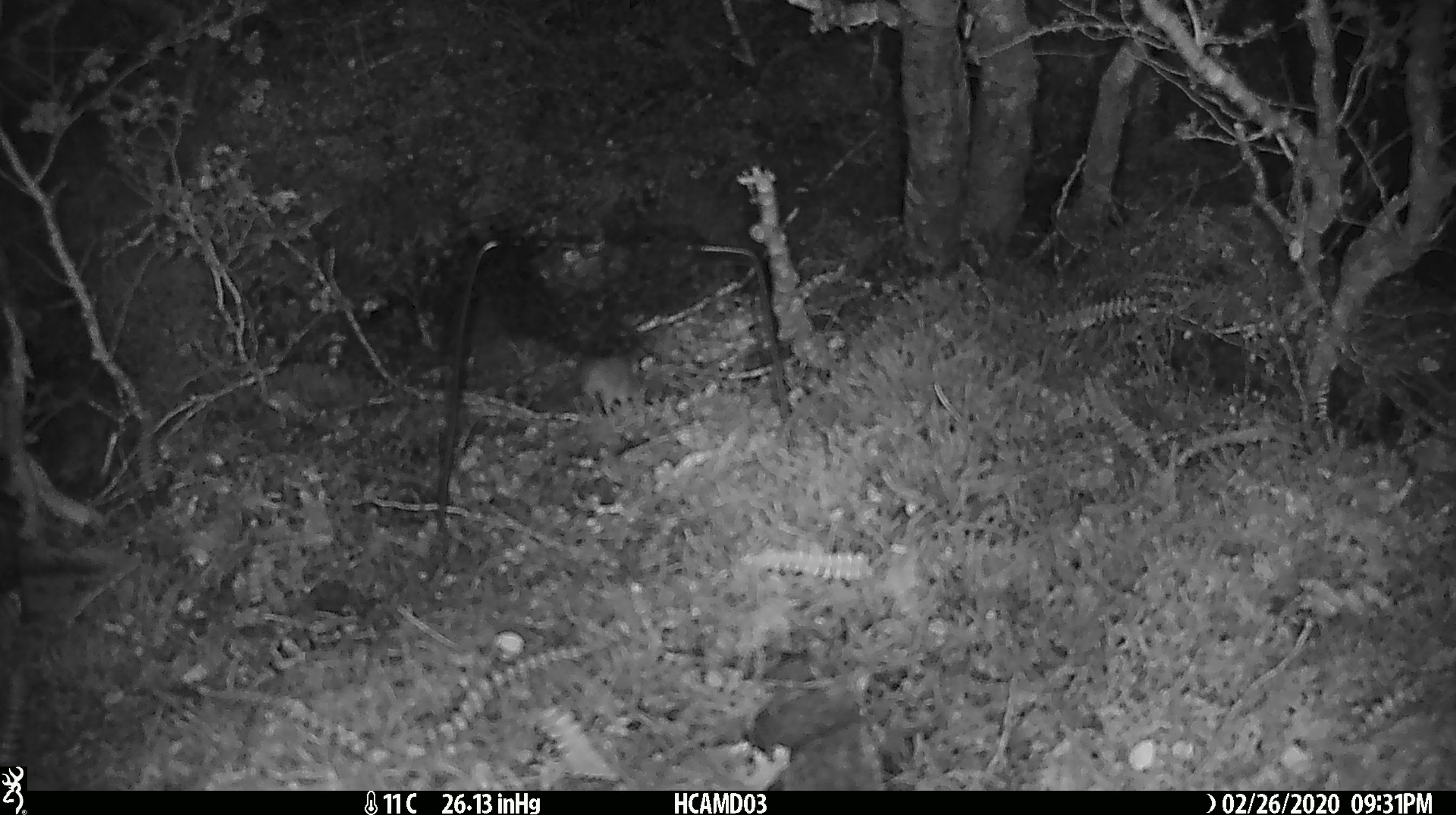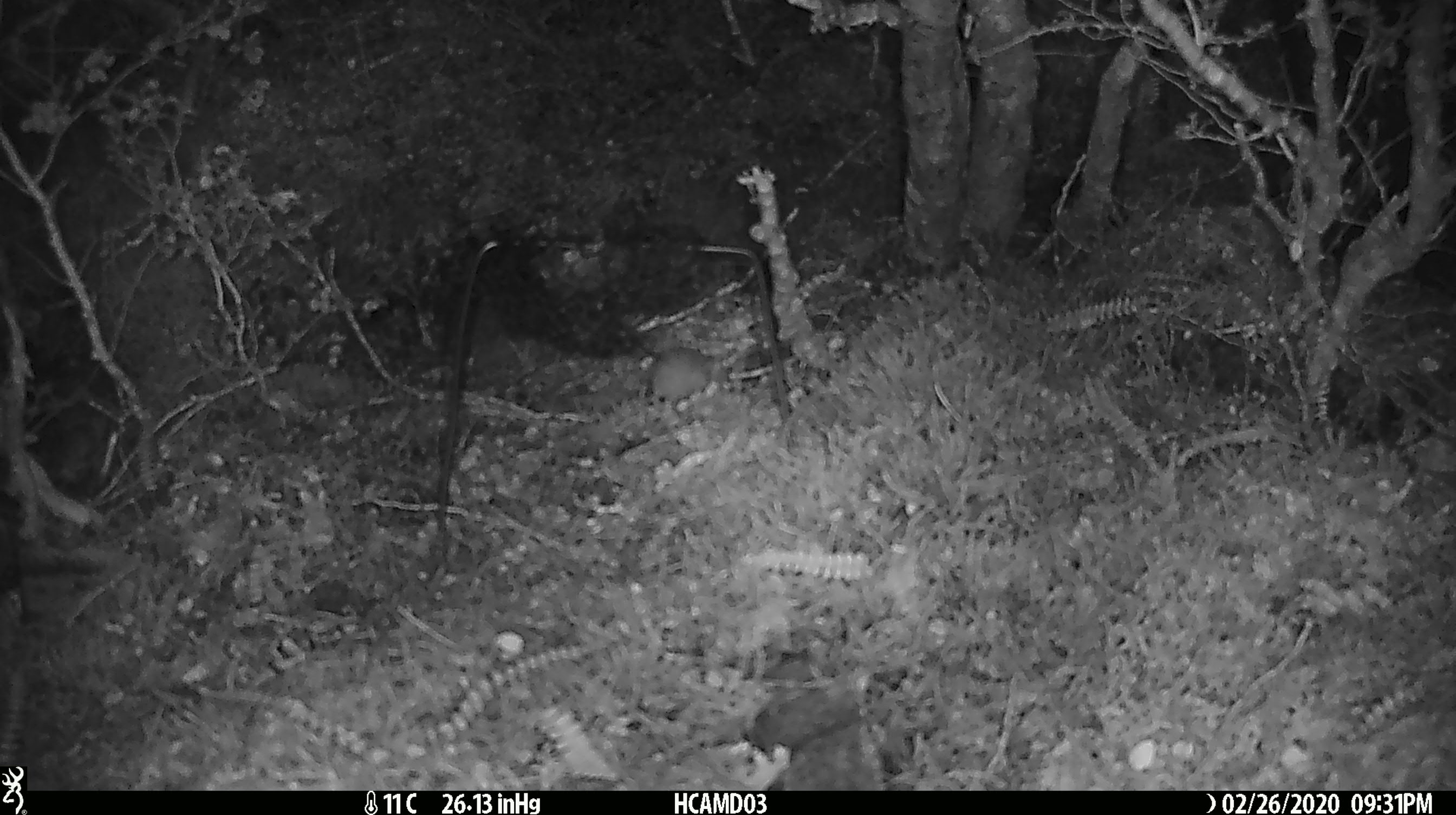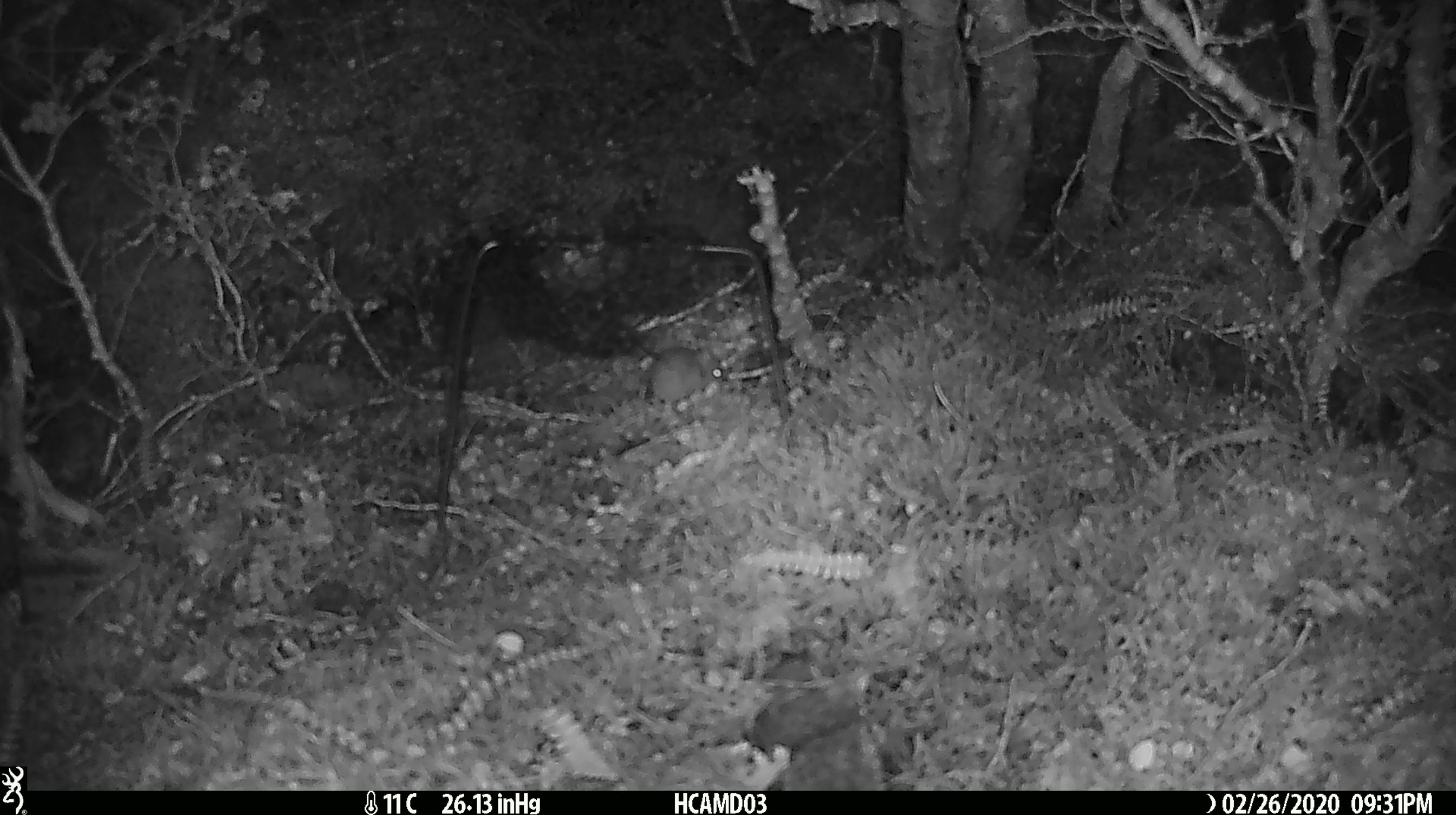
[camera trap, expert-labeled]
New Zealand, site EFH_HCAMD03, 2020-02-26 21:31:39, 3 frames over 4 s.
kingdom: Animalia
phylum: Chordata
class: Mammalia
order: Rodentia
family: Muridae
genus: Mus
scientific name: Mus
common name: mouse